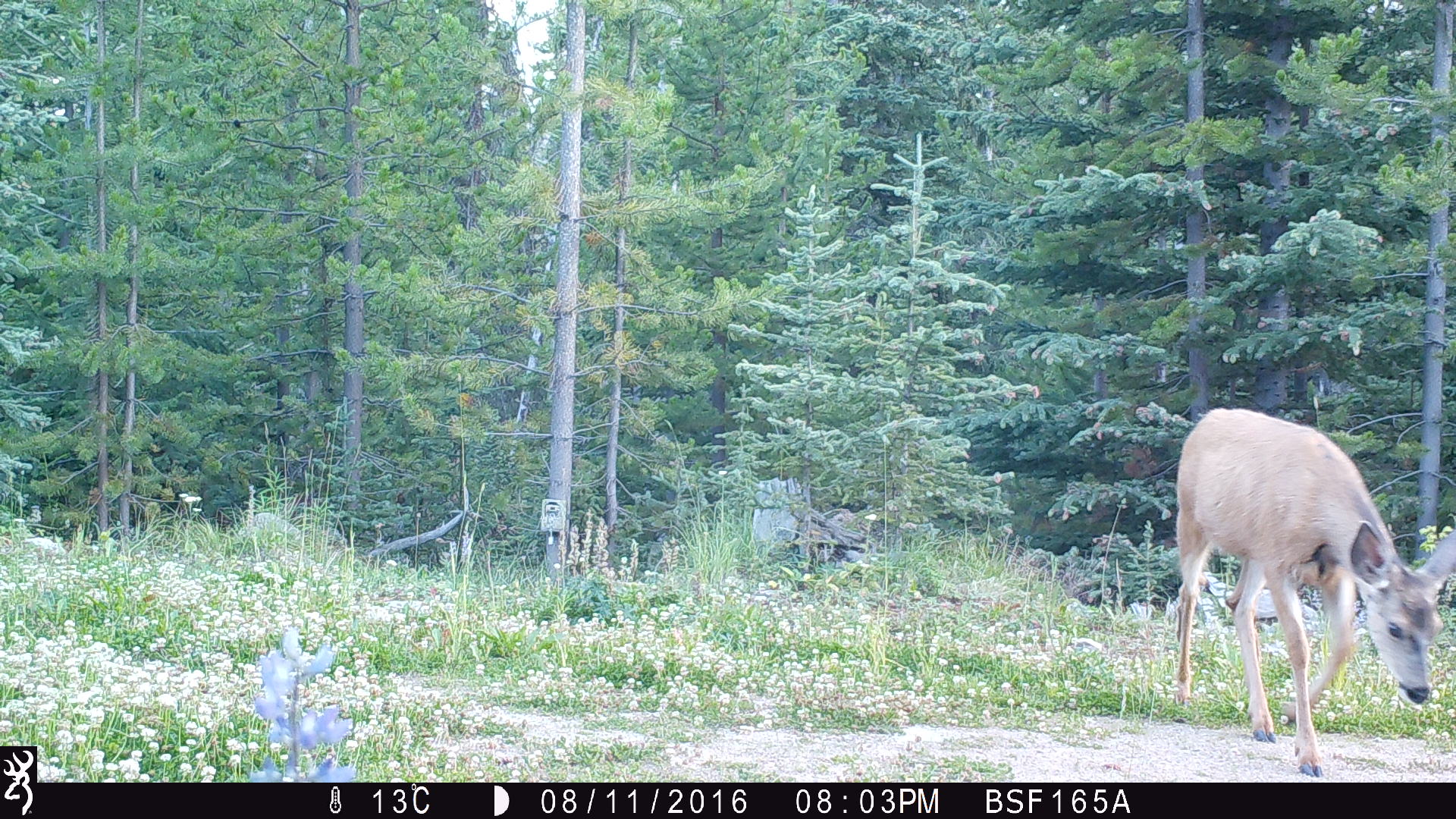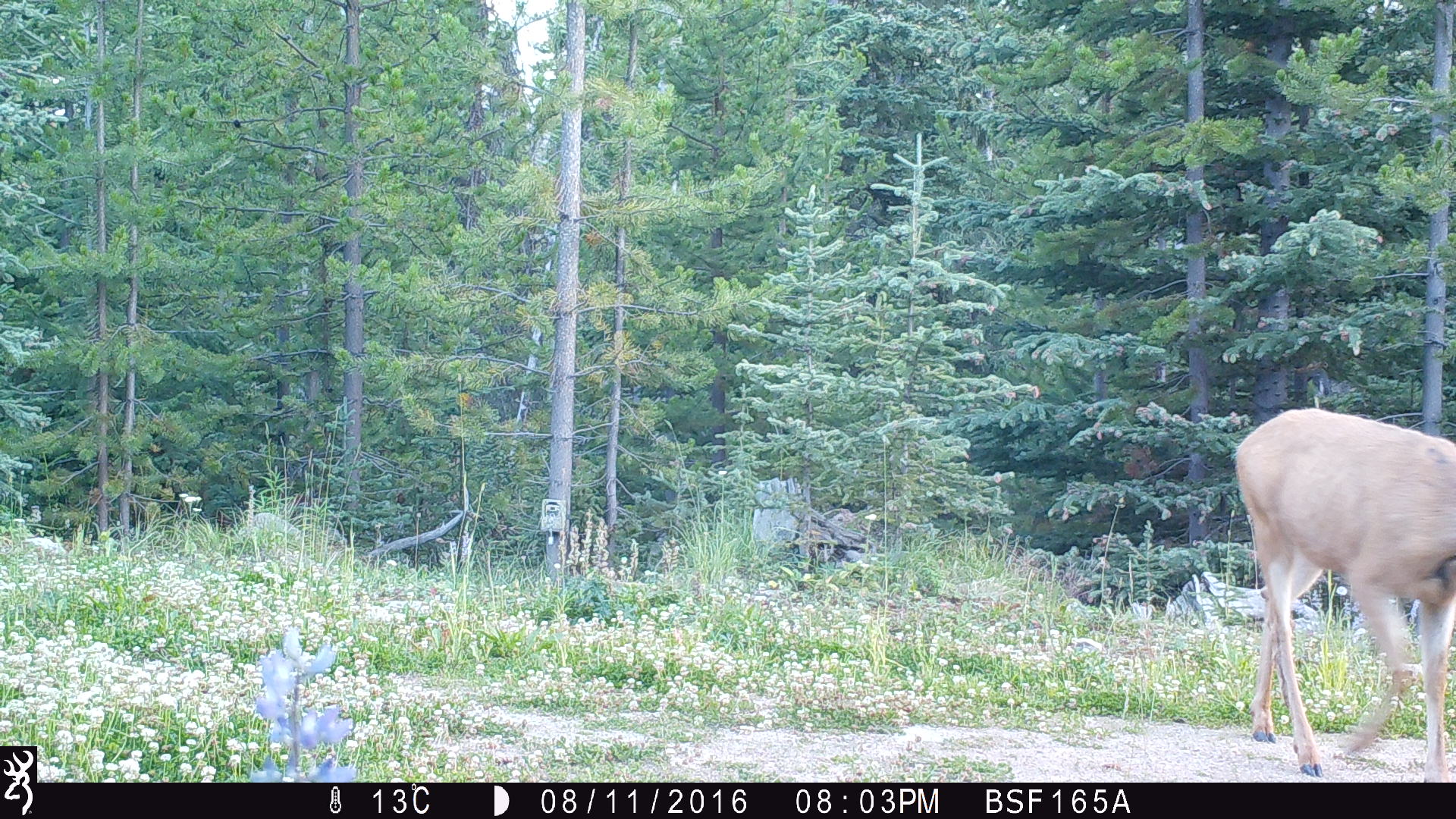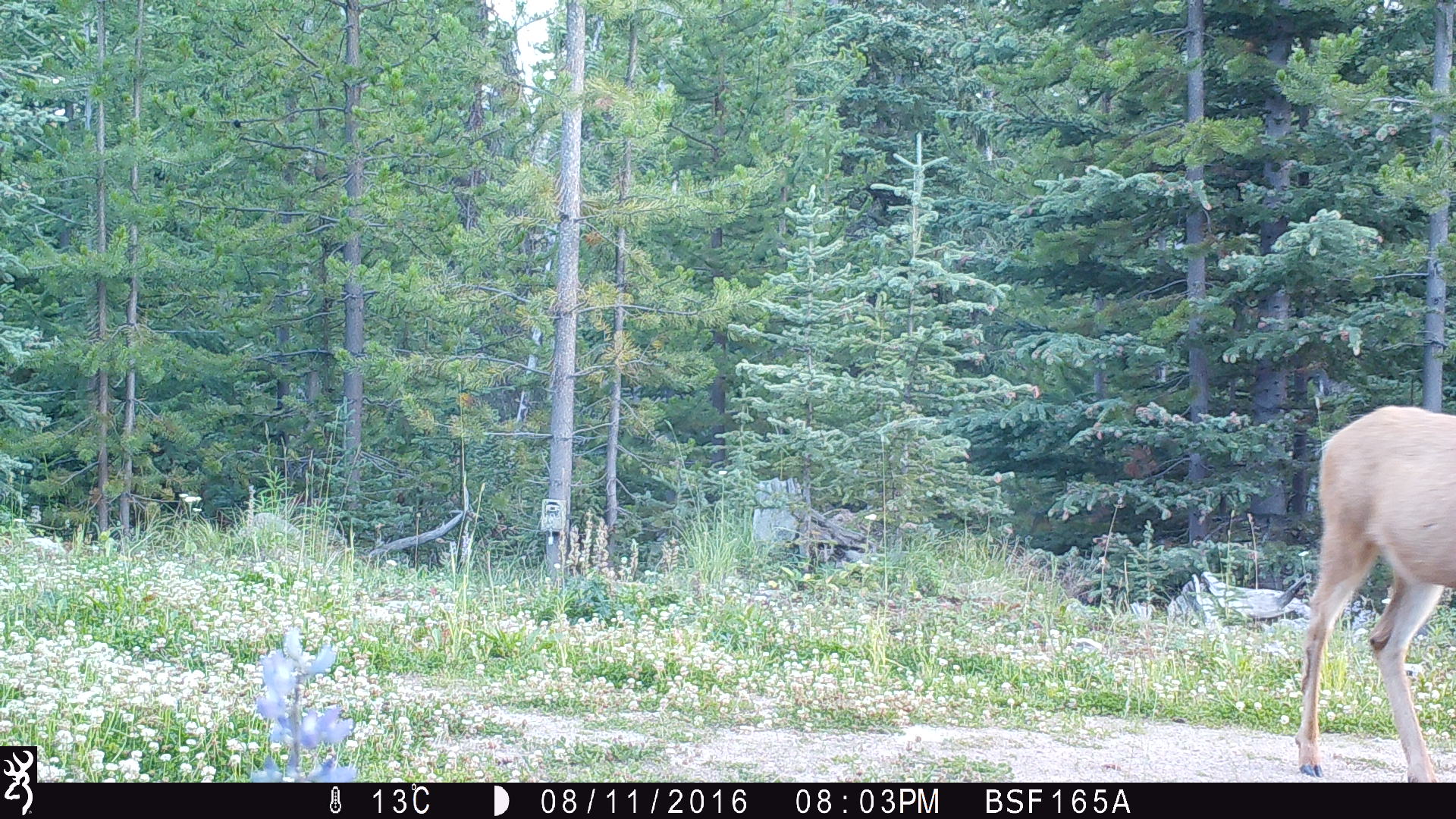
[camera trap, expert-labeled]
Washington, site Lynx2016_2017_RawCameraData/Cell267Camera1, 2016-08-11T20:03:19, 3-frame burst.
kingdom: Animalia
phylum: Chordata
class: Mammalia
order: Artiodactyla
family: Cervidae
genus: Odocoileus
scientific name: Odocoileus hemionus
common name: mule deer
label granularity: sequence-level